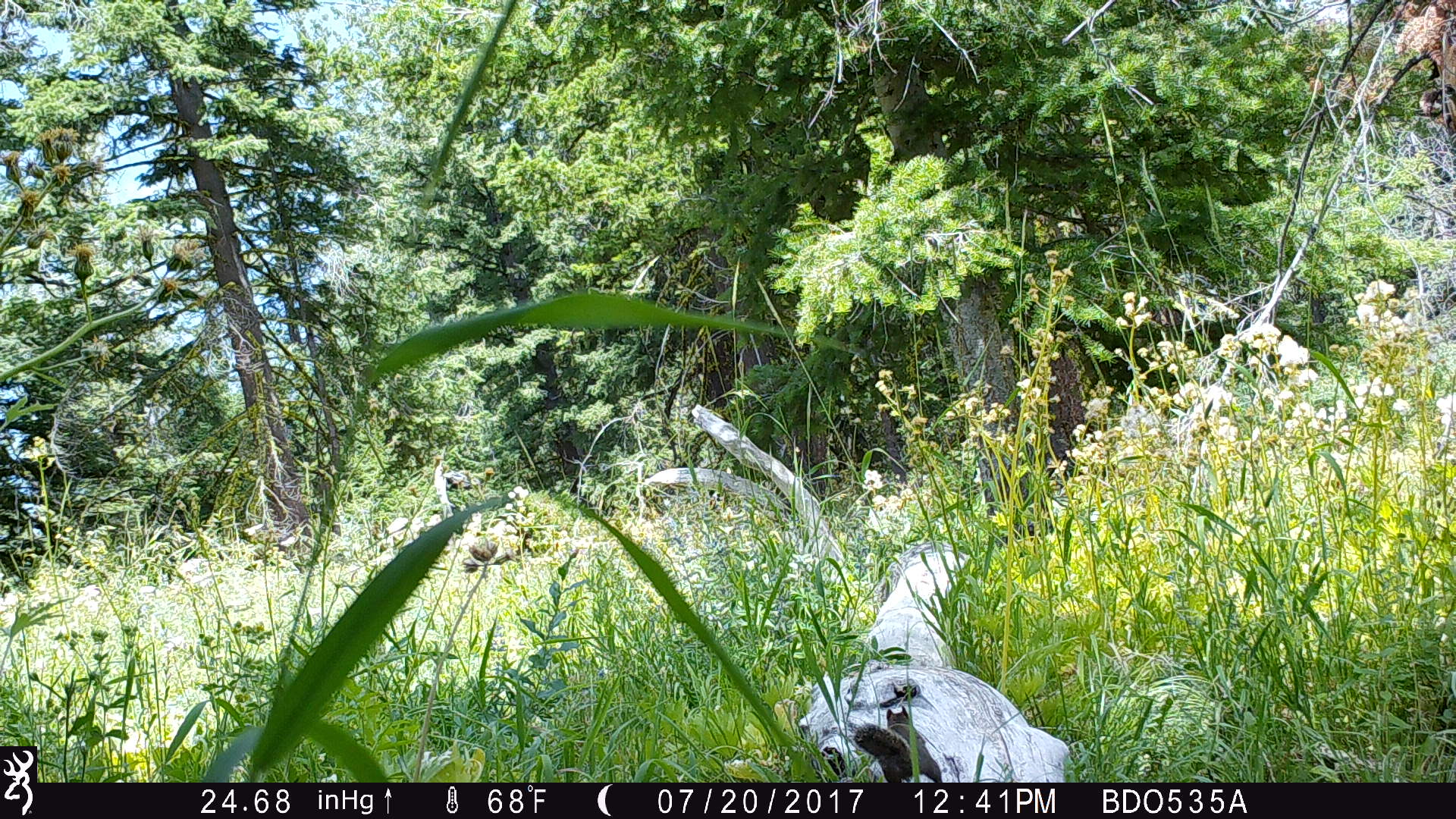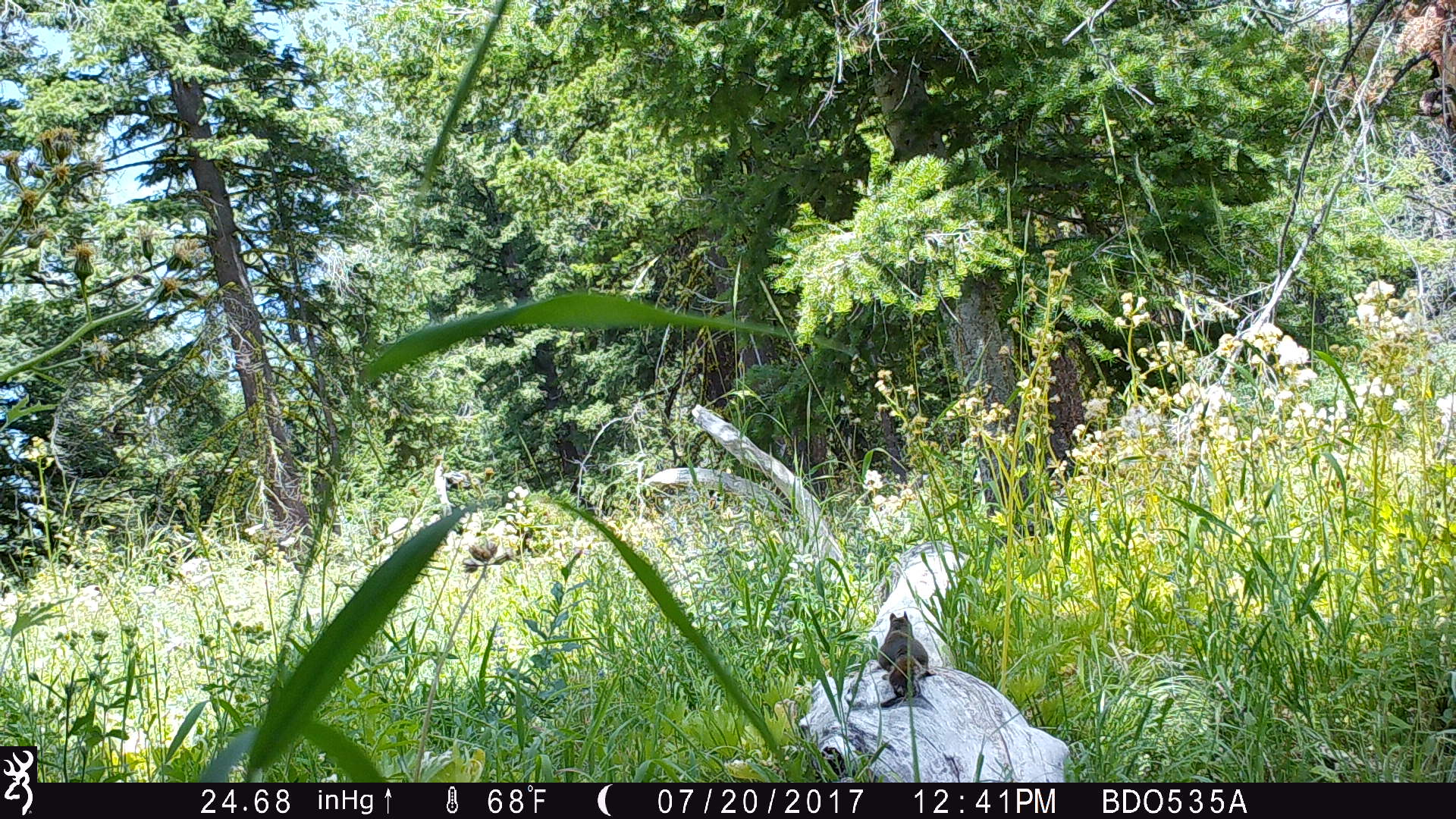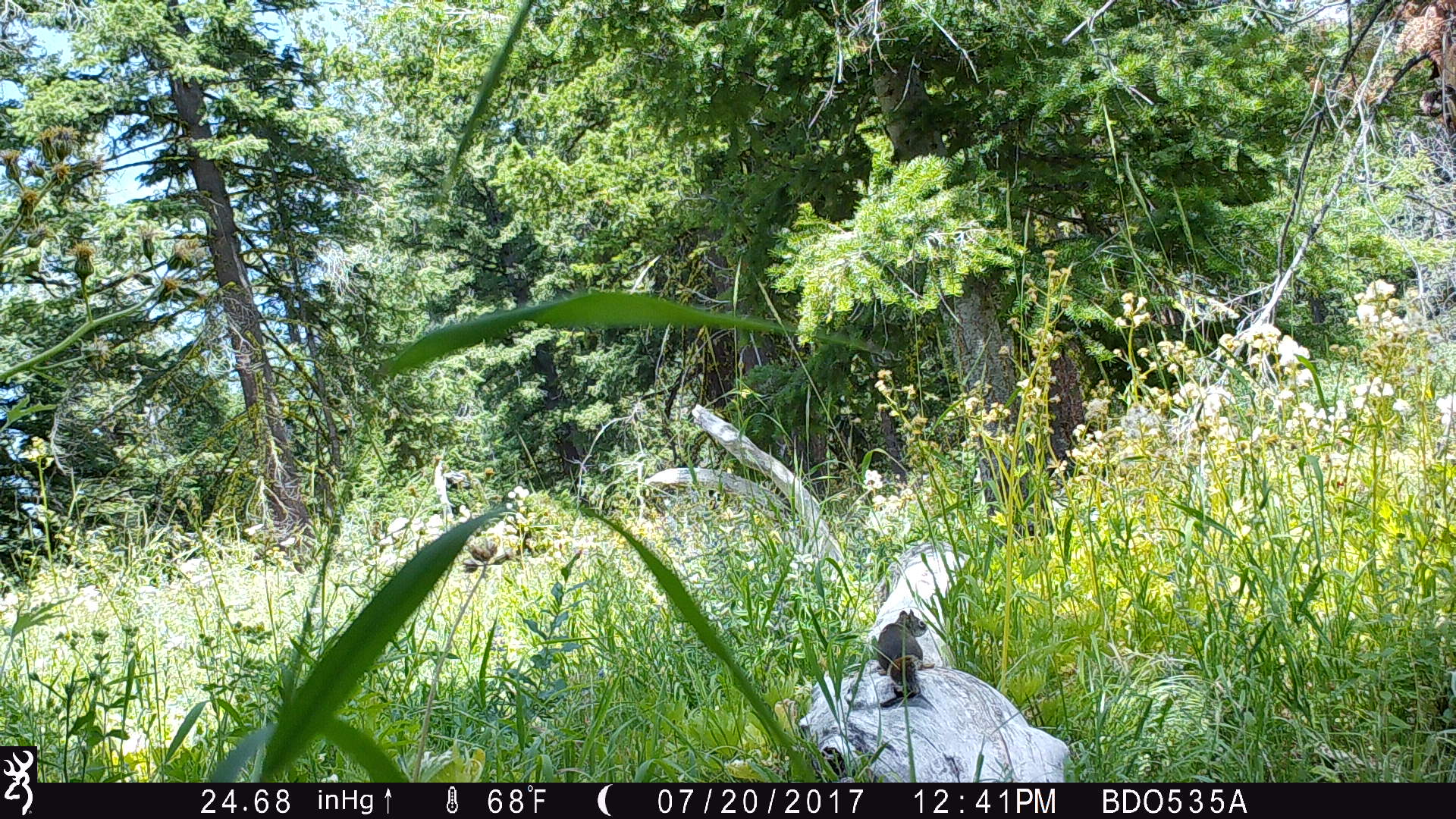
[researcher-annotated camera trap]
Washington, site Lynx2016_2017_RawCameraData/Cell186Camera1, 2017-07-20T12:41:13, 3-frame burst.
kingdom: Animalia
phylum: Chordata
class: Mammalia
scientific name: Mammalia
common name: small mammal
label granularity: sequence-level